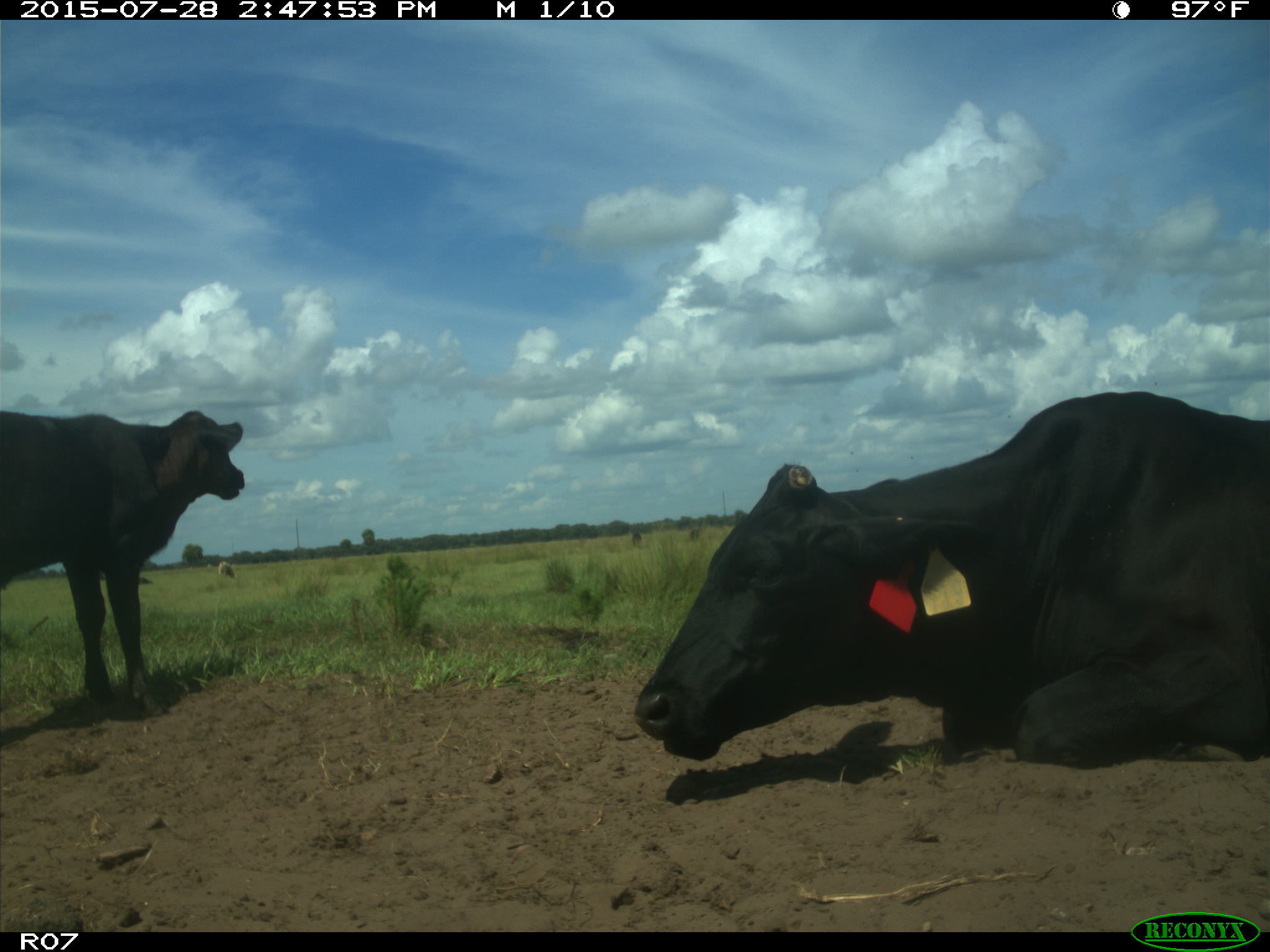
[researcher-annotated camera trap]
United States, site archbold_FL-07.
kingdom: Animalia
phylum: Chordata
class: Mammalia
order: Artiodactyla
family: Bovidae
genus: Bos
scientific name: Bos taurus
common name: domestic cow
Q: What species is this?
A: Bos taurus (domestic cow).